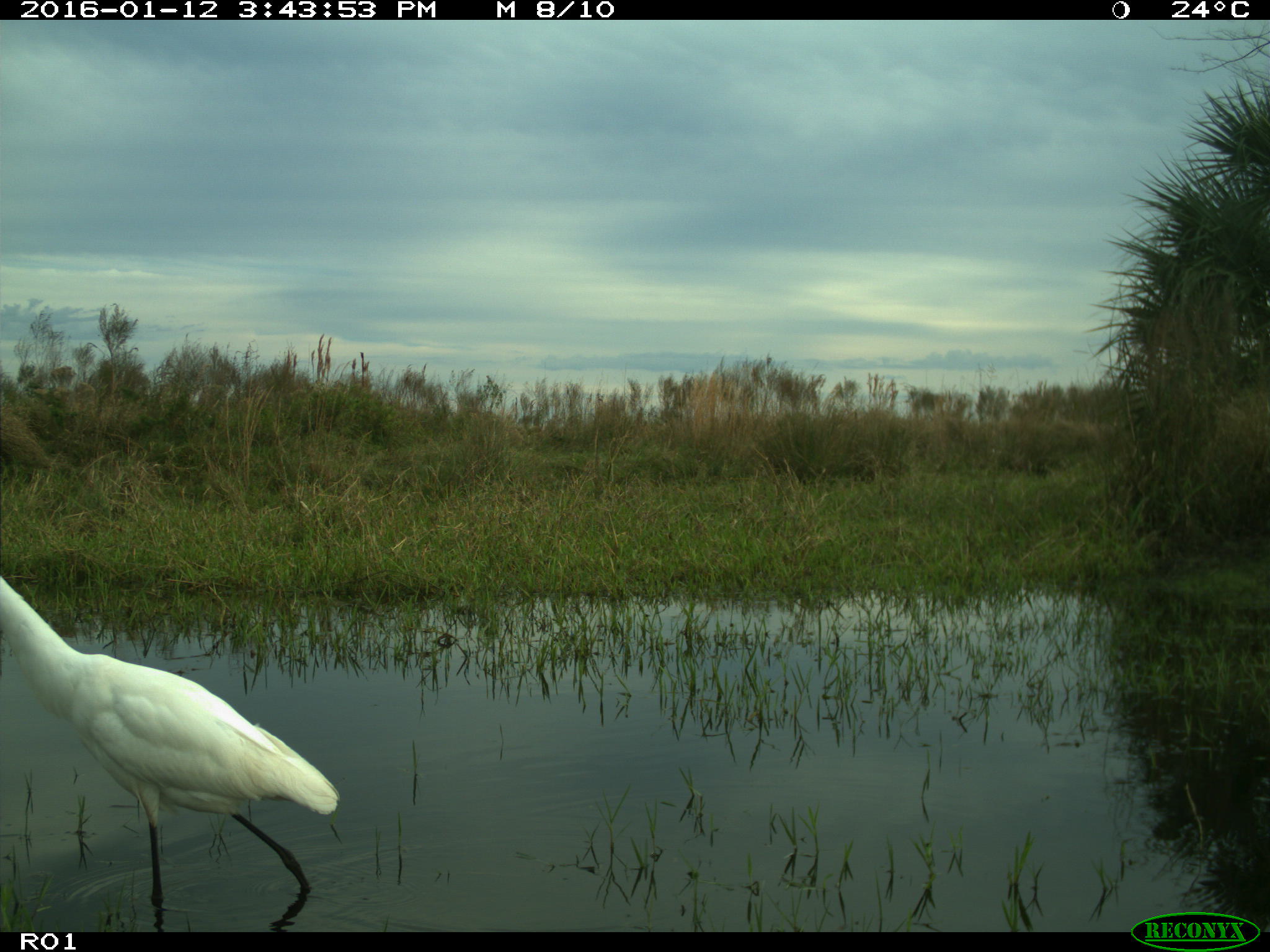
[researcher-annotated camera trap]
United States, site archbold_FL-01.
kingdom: Animalia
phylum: Chordata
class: Aves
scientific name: Aves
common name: birds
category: unidentified bird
Unidentified bird (birds) (Aves).